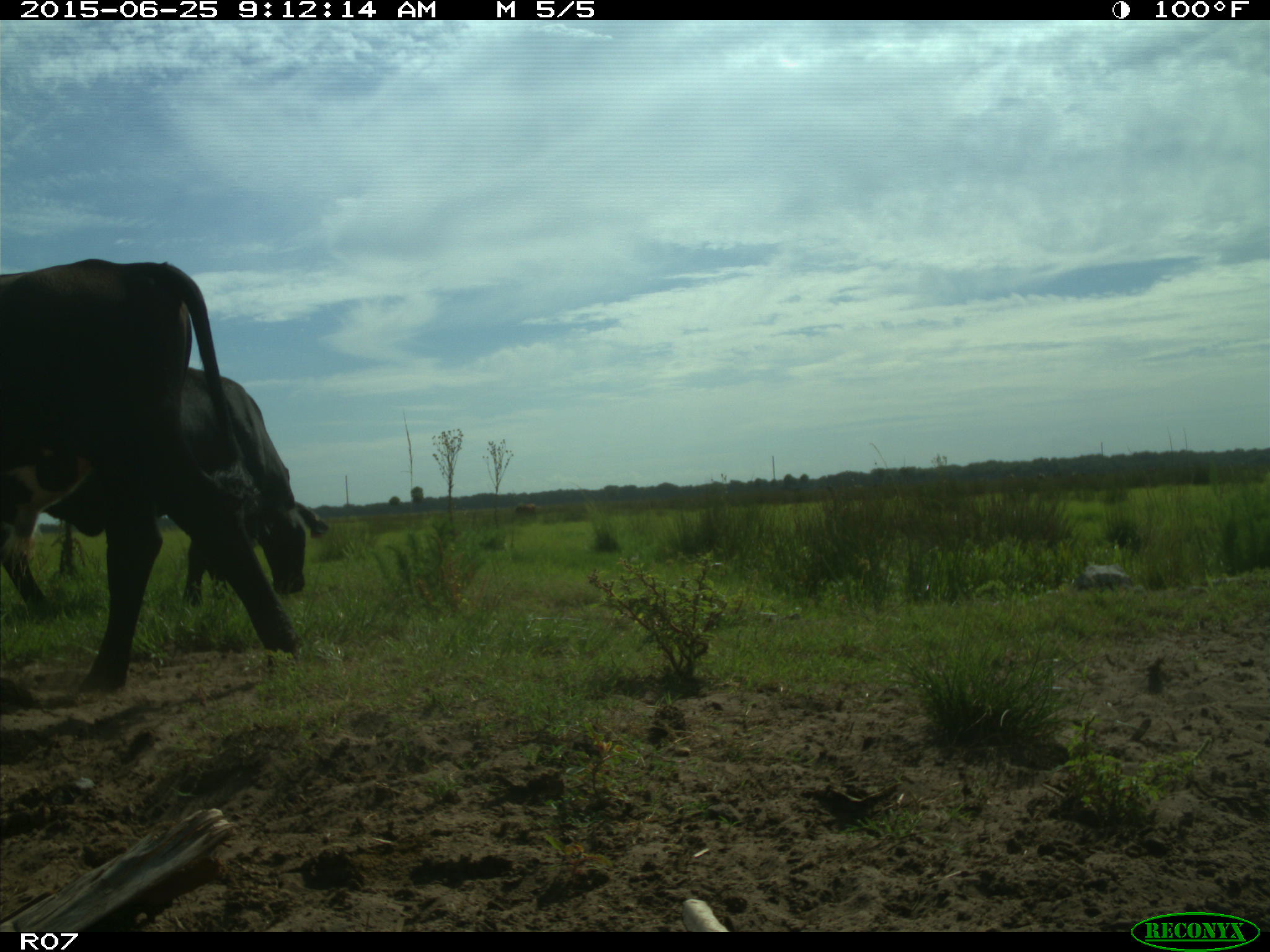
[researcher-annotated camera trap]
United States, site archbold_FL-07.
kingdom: Animalia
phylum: Chordata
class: Mammalia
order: Artiodactyla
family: Bovidae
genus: Bos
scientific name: Bos taurus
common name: domestic cow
Bos taurus (domestic cow).